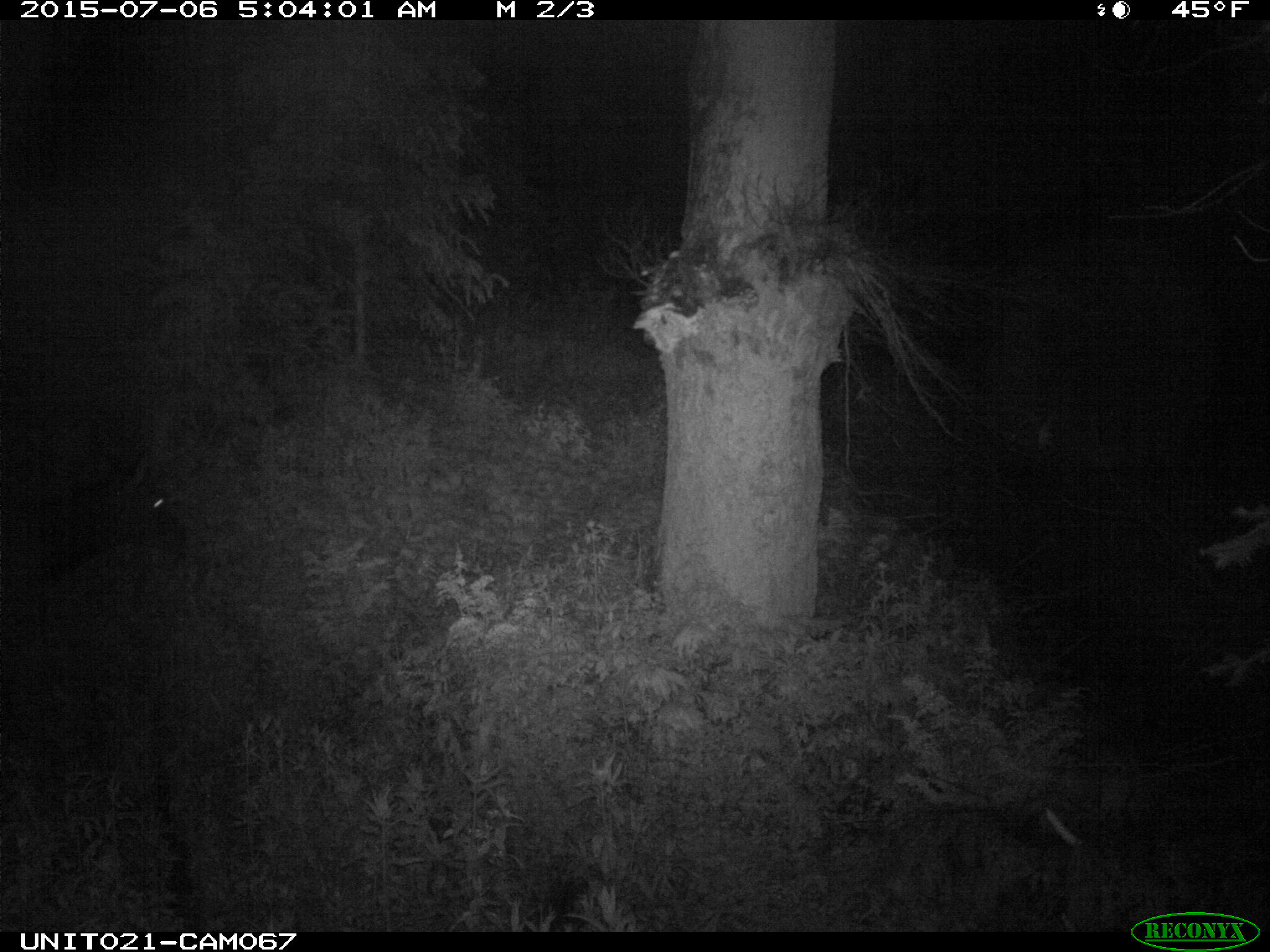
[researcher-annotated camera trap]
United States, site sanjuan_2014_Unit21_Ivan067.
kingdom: Animalia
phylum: Chordata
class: Mammalia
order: Artiodactyla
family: Cervidae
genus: Cervus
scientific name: Cervus elaphus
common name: red deer